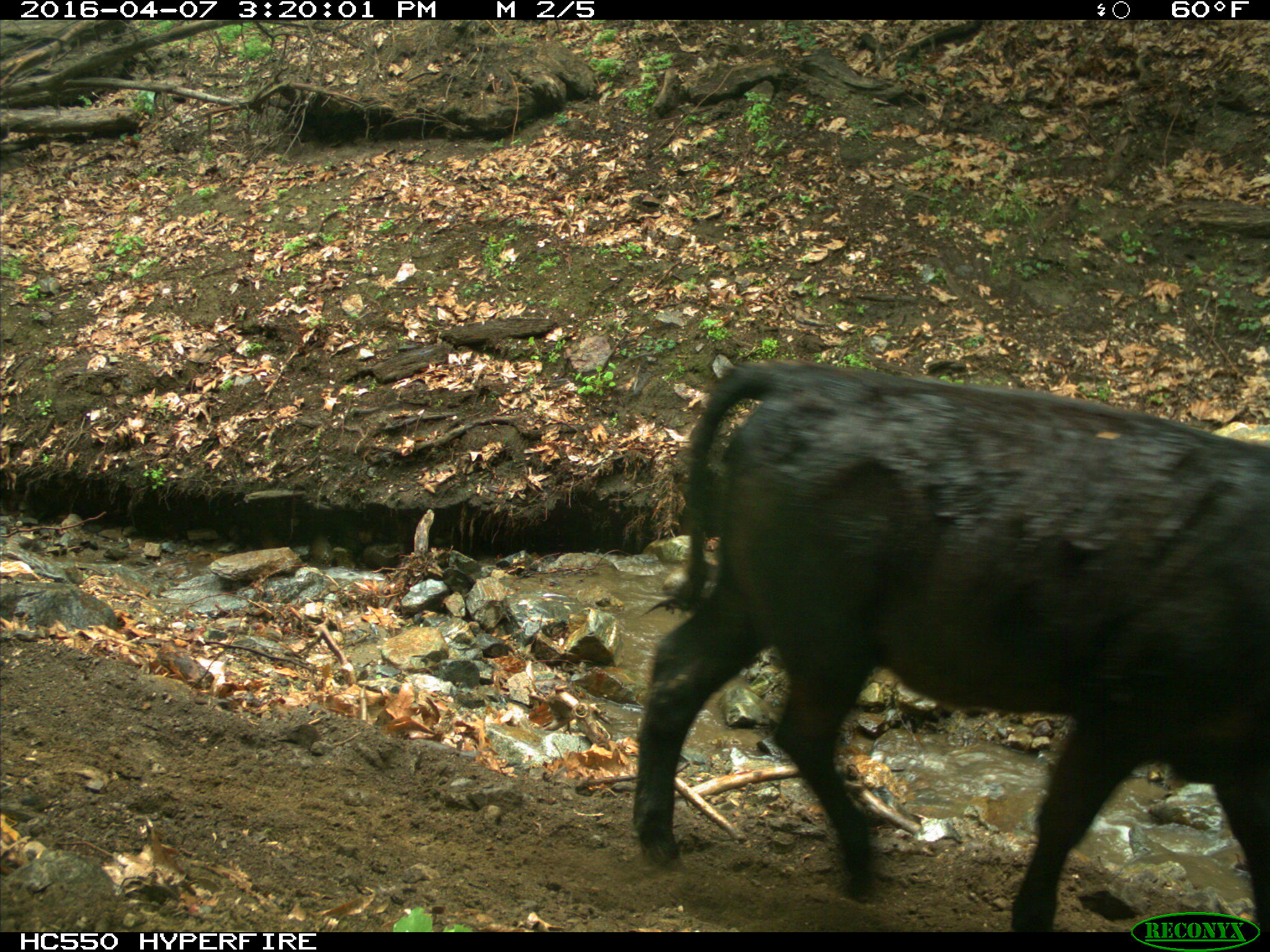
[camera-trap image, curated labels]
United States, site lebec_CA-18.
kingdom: Animalia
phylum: Chordata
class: Mammalia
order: Artiodactyla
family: Bovidae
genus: Bos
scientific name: Bos taurus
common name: domestic cow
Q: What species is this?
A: Bos taurus (domestic cow).